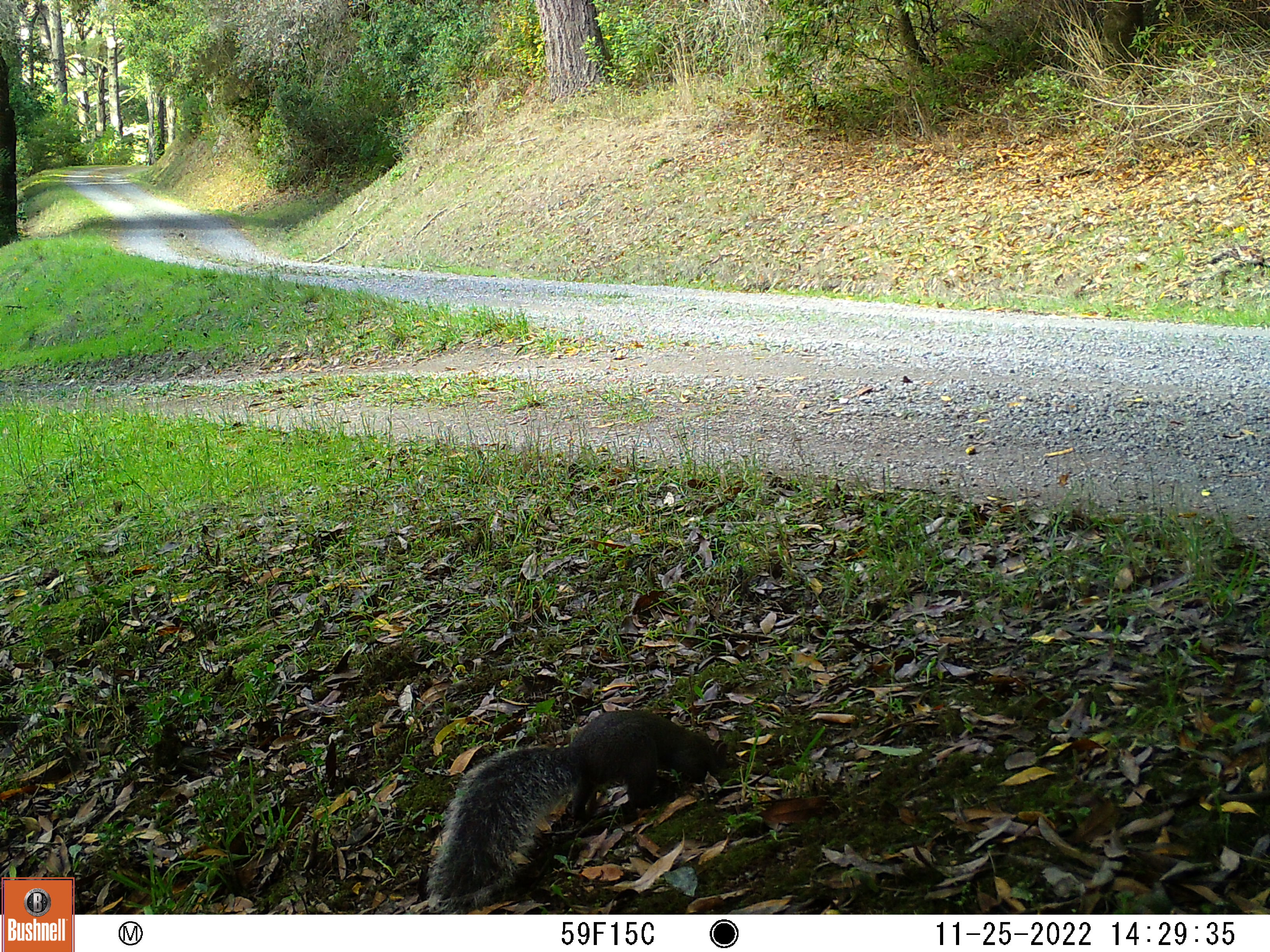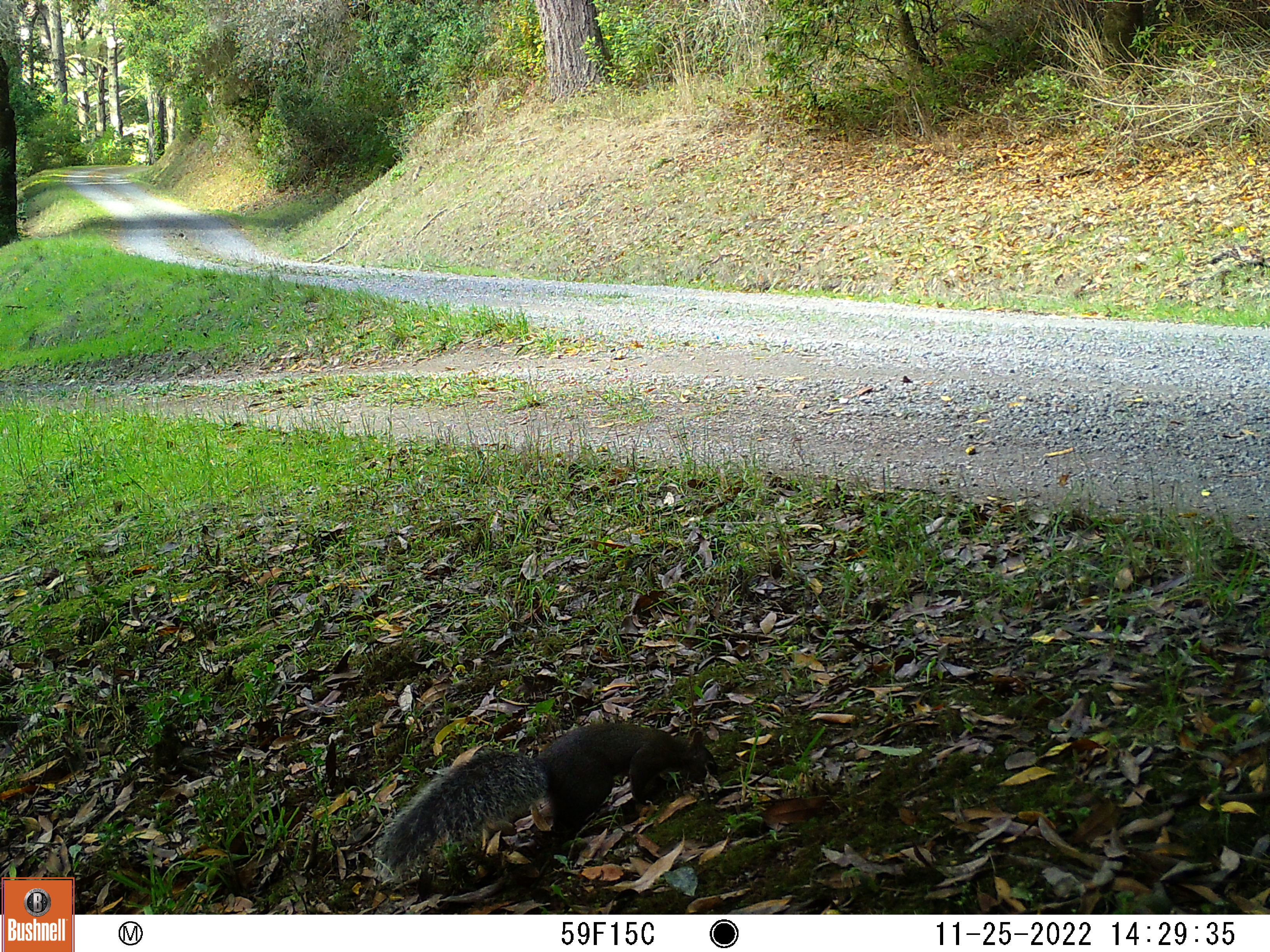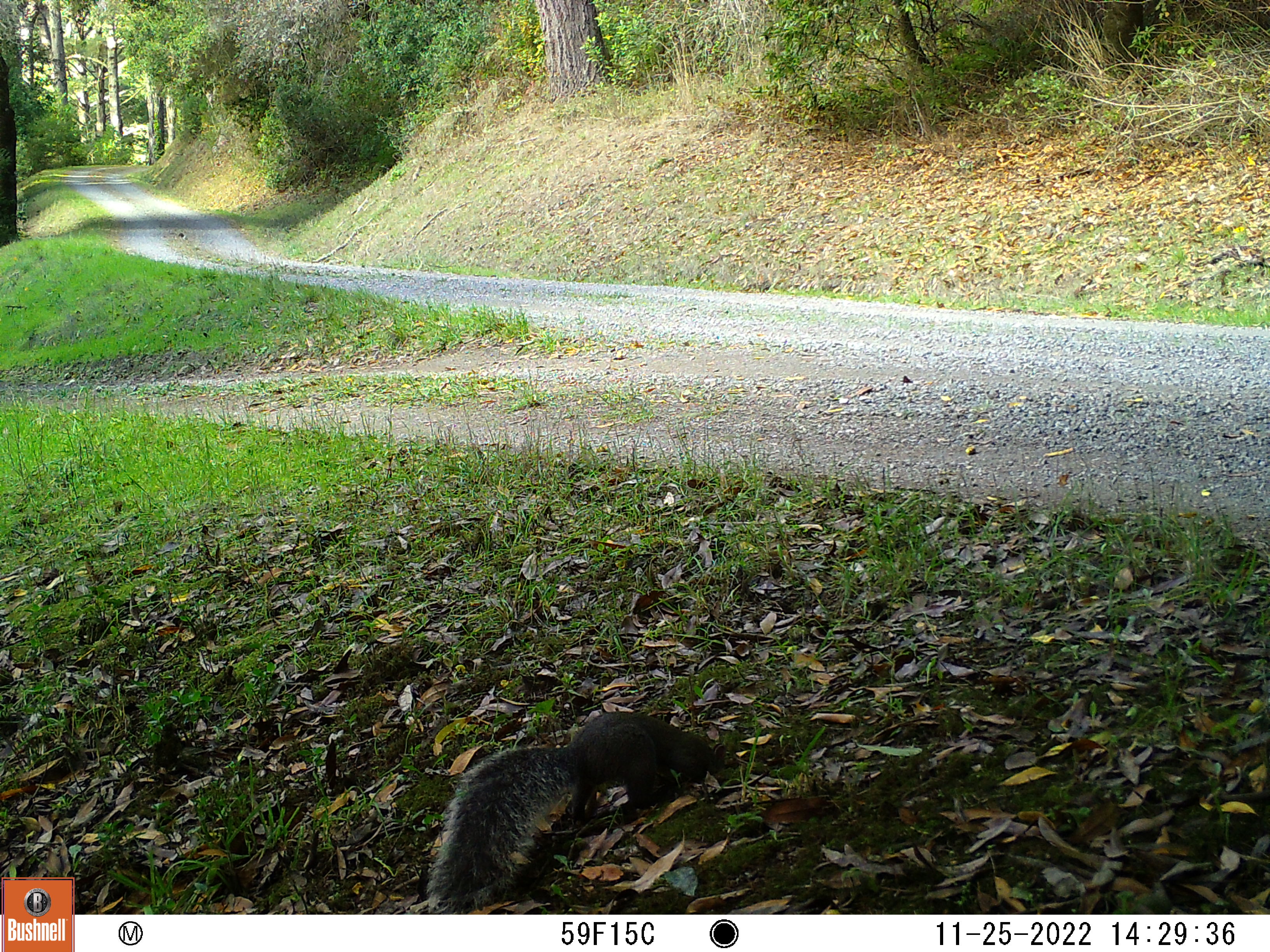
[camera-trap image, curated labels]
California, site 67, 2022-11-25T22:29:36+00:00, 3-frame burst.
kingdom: Animalia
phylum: Chordata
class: Mammalia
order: Rodentia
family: Sciuridae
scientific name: Sciuridae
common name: squirrel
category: unknown squirrel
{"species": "unknown squirrel (squirrel) (Sciuridae)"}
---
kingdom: Animalia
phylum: Chordata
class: Mammalia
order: Rodentia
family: Sciuridae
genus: Sciurus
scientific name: Sciurus griseus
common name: western gray squirrel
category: western grey squirrel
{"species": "western grey squirrel (western gray squirrel) (Sciurus griseus)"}